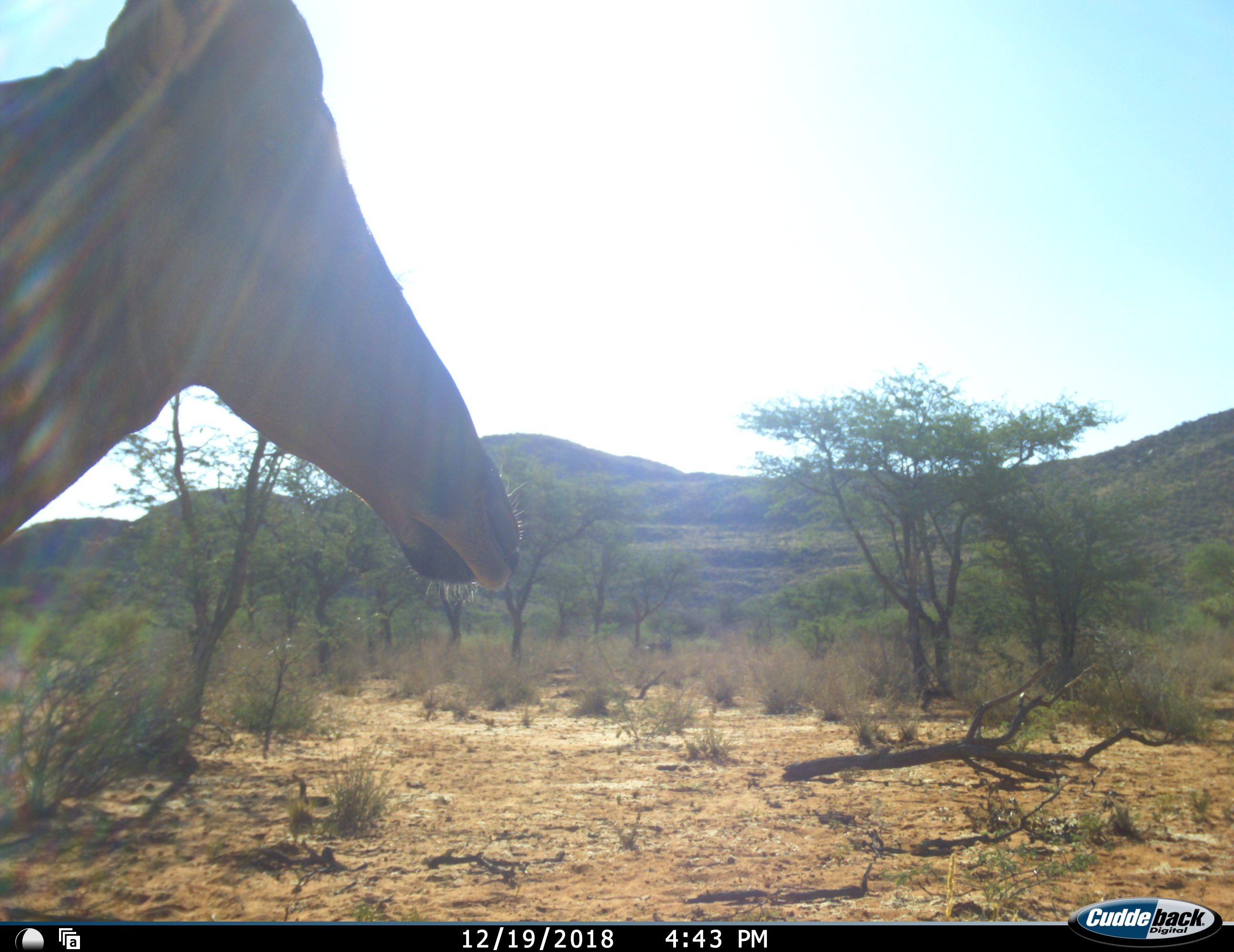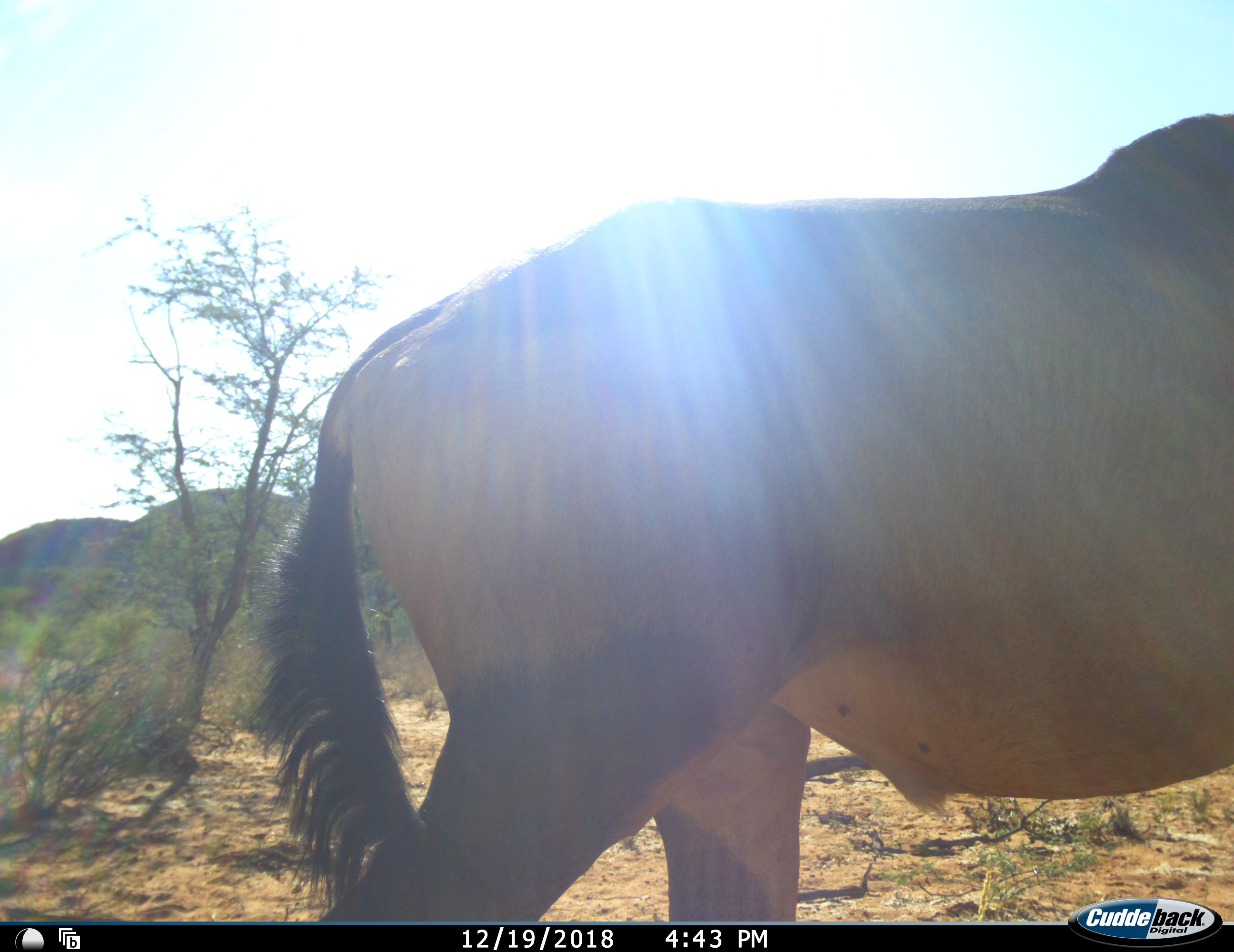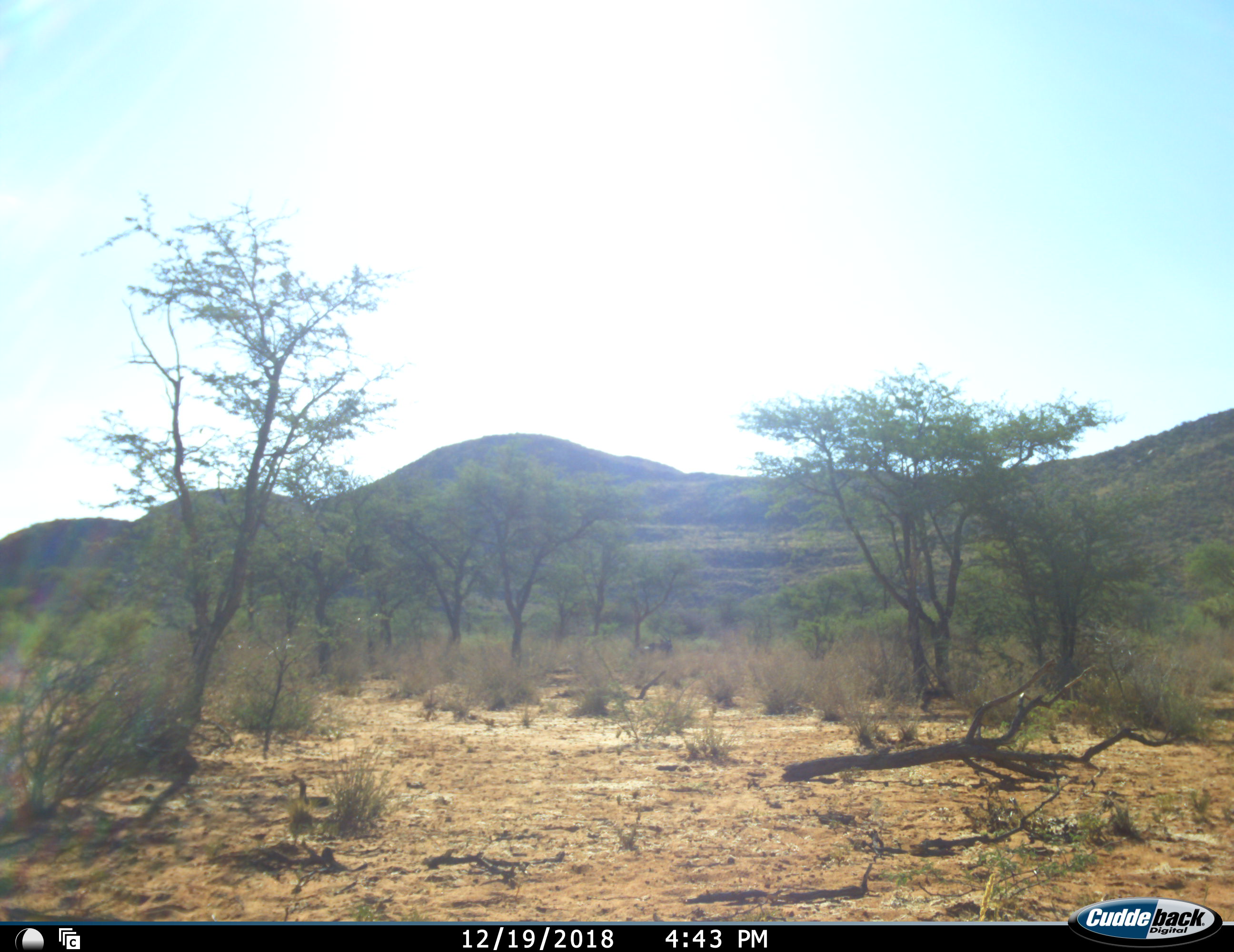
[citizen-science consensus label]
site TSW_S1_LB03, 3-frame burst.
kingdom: Animalia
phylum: Chordata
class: Mammalia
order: Artiodactyla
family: Bovidae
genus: Alcelaphus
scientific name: Alcelaphus buselaphus caama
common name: red hartebeest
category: hartebeestred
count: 1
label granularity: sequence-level